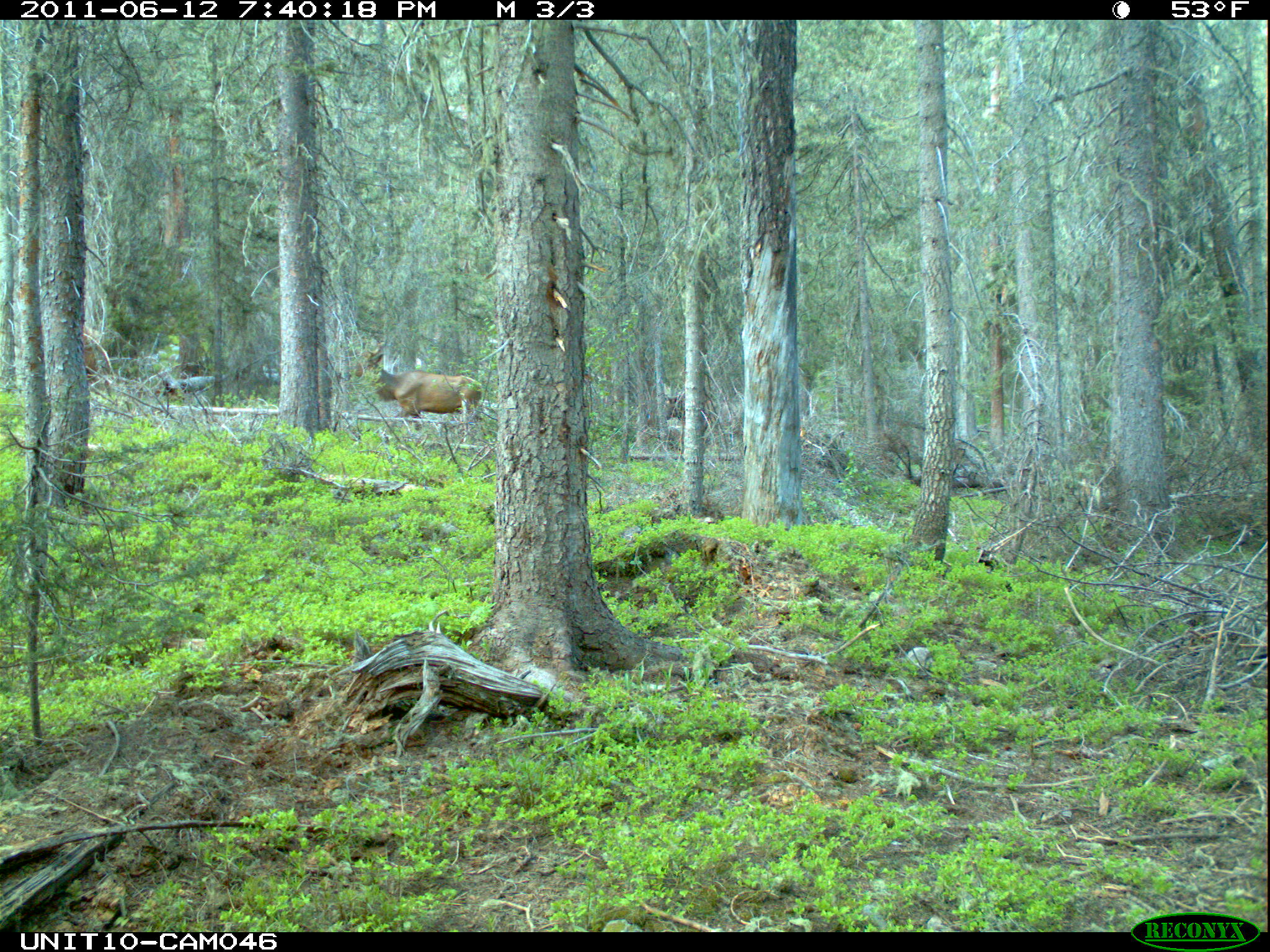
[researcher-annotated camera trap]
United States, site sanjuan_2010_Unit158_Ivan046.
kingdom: Animalia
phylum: Chordata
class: Mammalia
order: Artiodactyla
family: Cervidae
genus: Cervus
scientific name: Cervus elaphus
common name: red deer